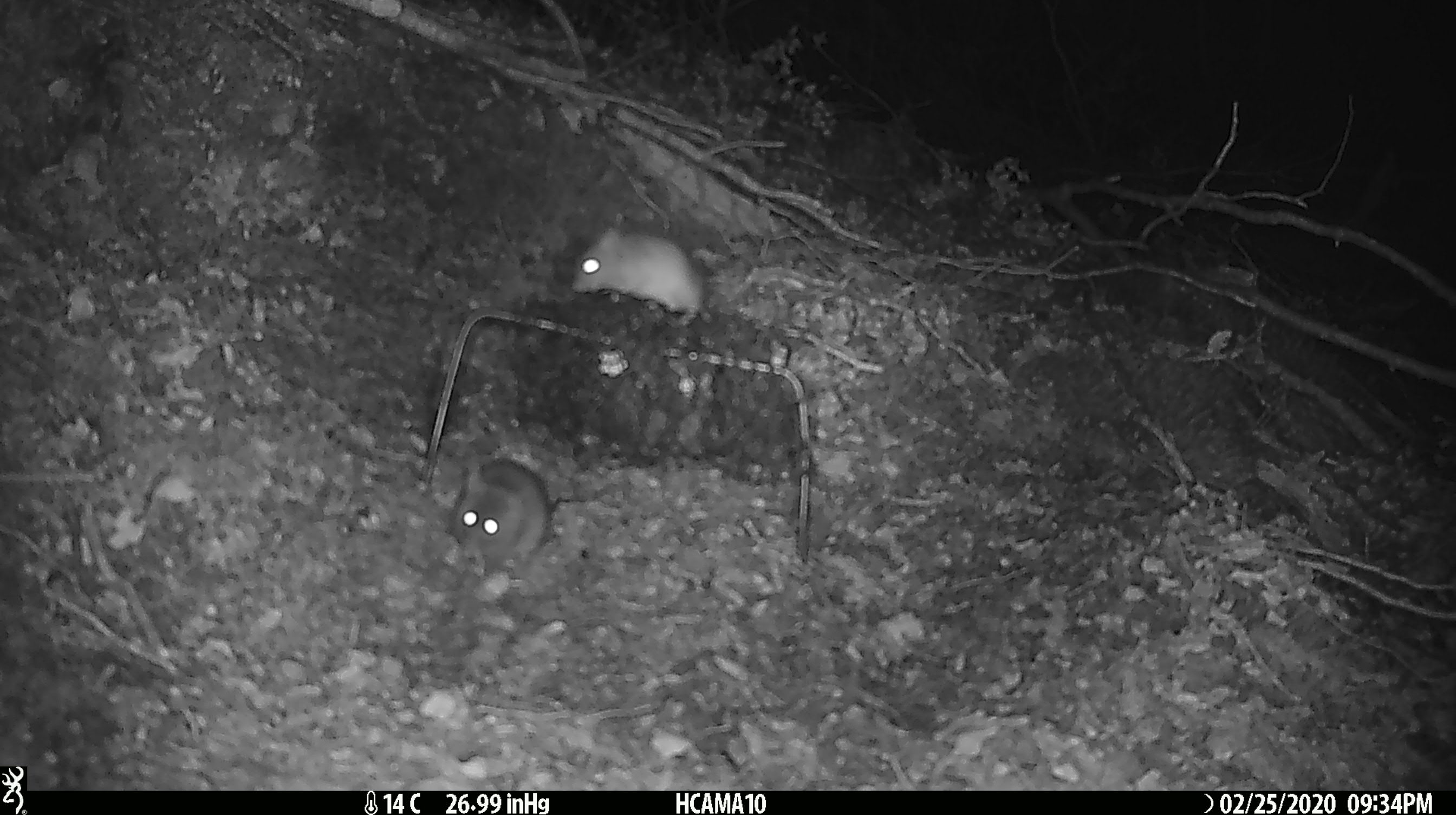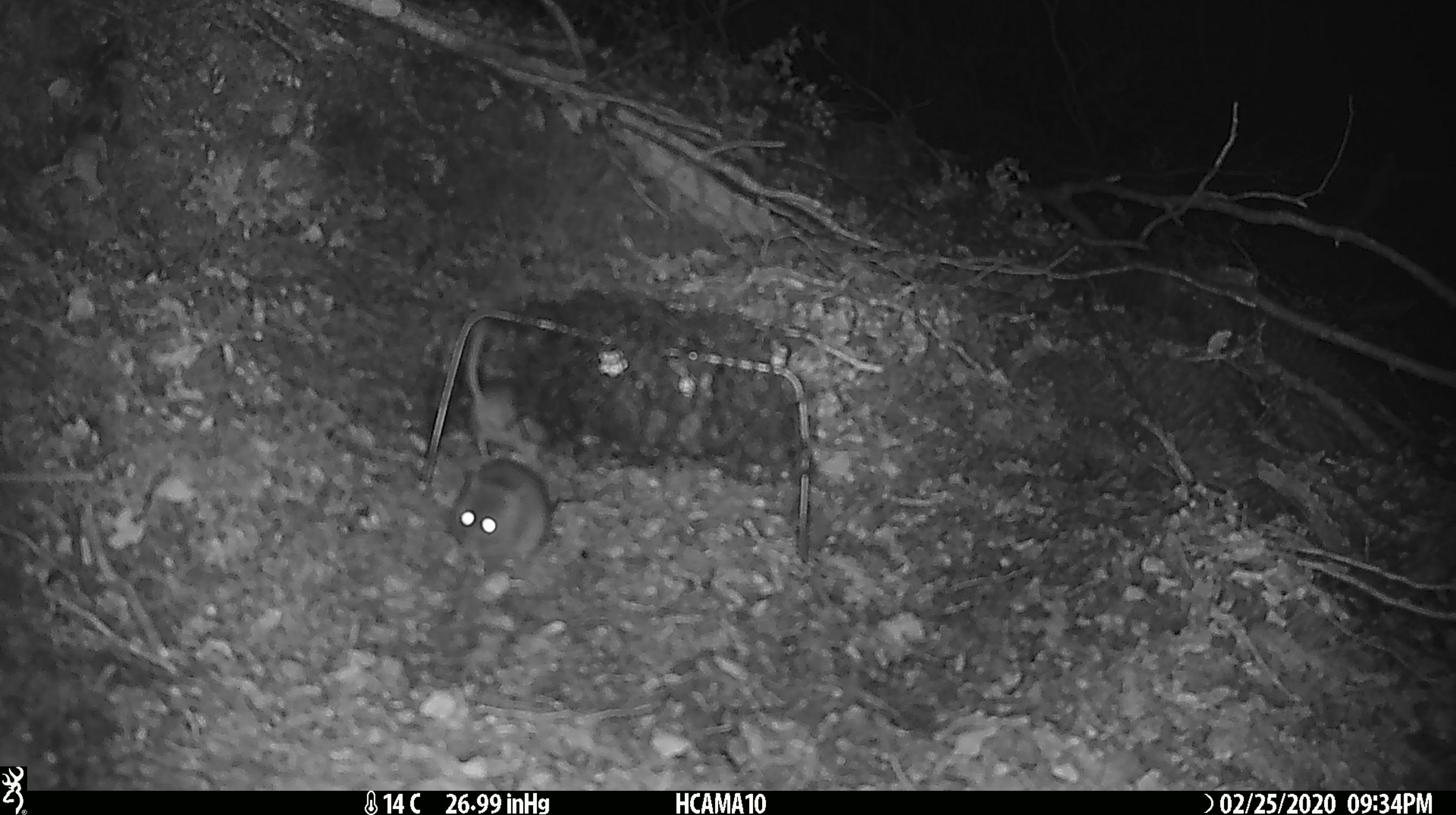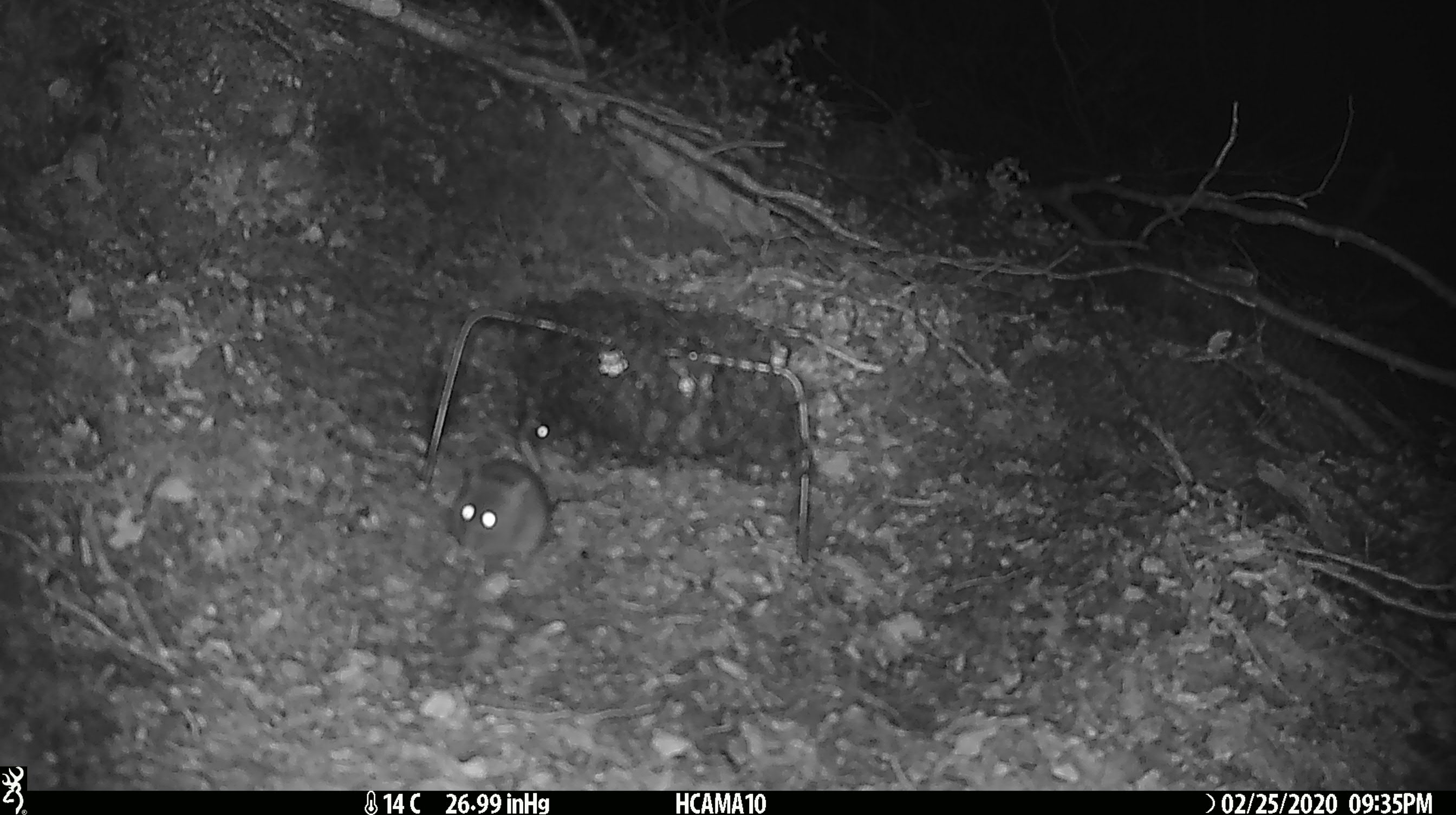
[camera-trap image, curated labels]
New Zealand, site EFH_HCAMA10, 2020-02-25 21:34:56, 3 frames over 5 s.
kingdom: Animalia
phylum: Chordata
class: Mammalia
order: Rodentia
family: Muridae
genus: Mus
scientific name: Mus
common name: mouse